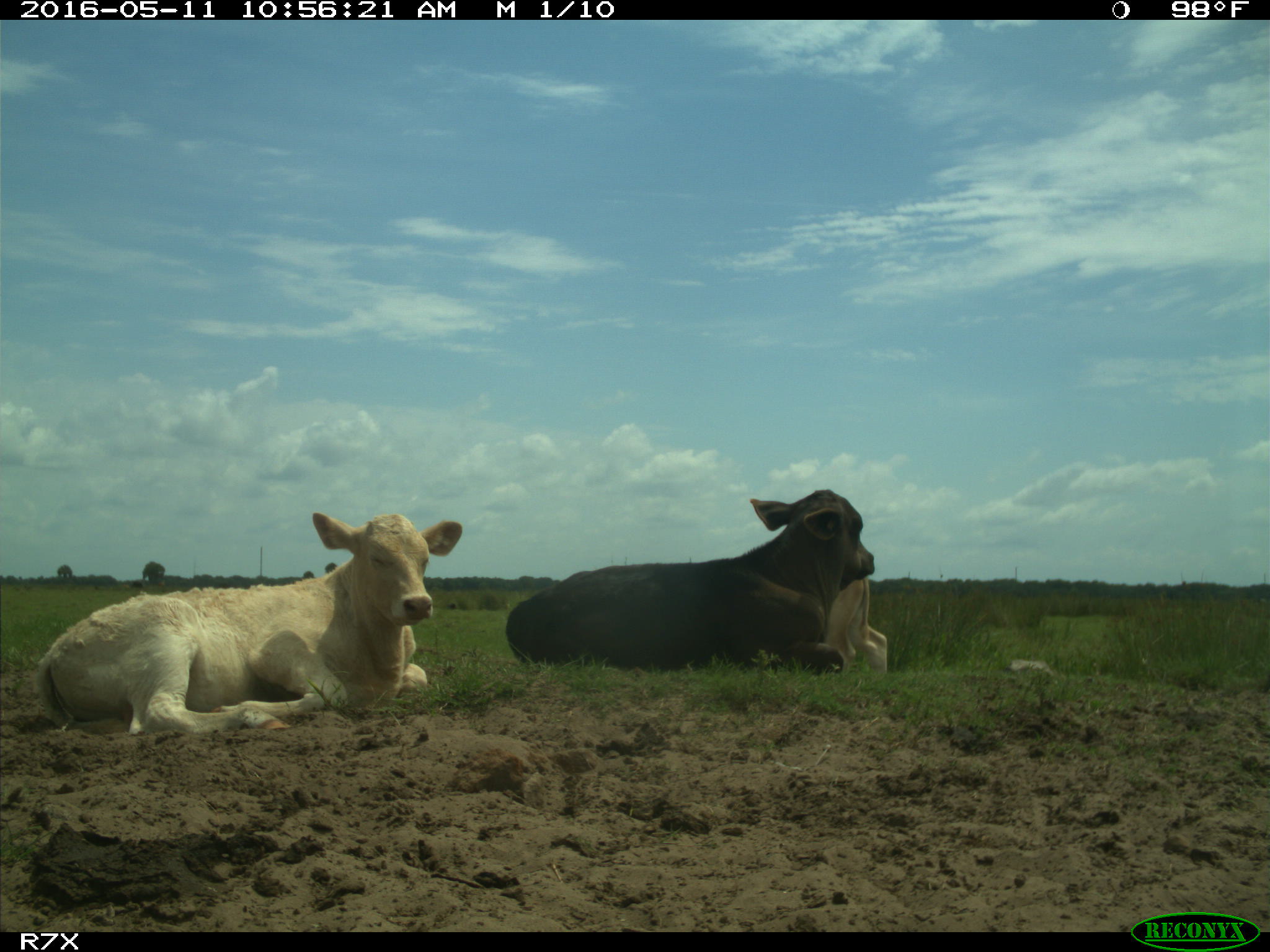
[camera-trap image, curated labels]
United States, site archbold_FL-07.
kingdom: Animalia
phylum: Chordata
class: Mammalia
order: Artiodactyla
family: Bovidae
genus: Bos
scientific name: Bos taurus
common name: domestic cow